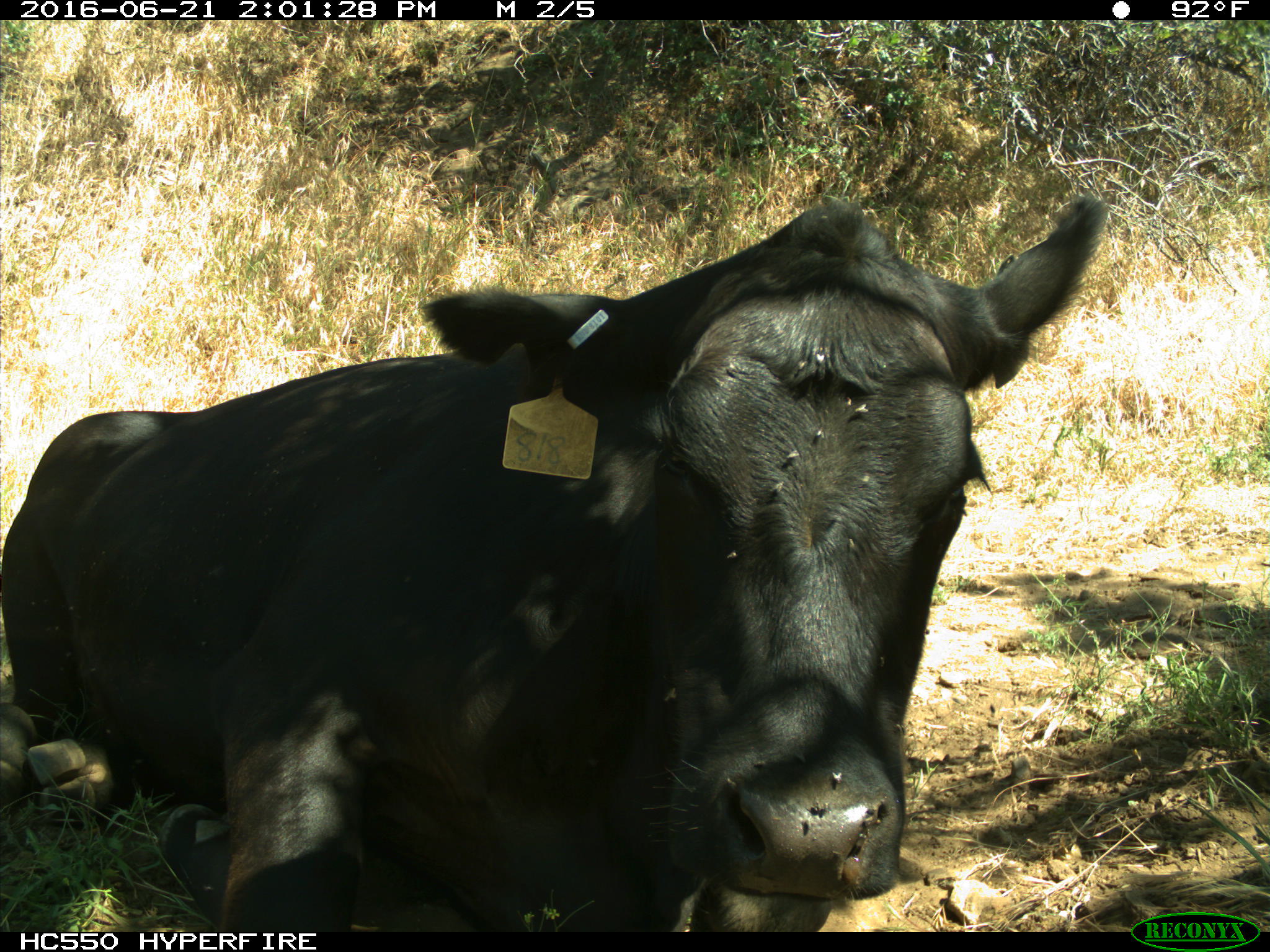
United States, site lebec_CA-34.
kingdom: Animalia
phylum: Chordata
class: Mammalia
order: Artiodactyla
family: Bovidae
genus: Bos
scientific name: Bos taurus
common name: domestic cow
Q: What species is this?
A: Bos taurus (domestic cow).